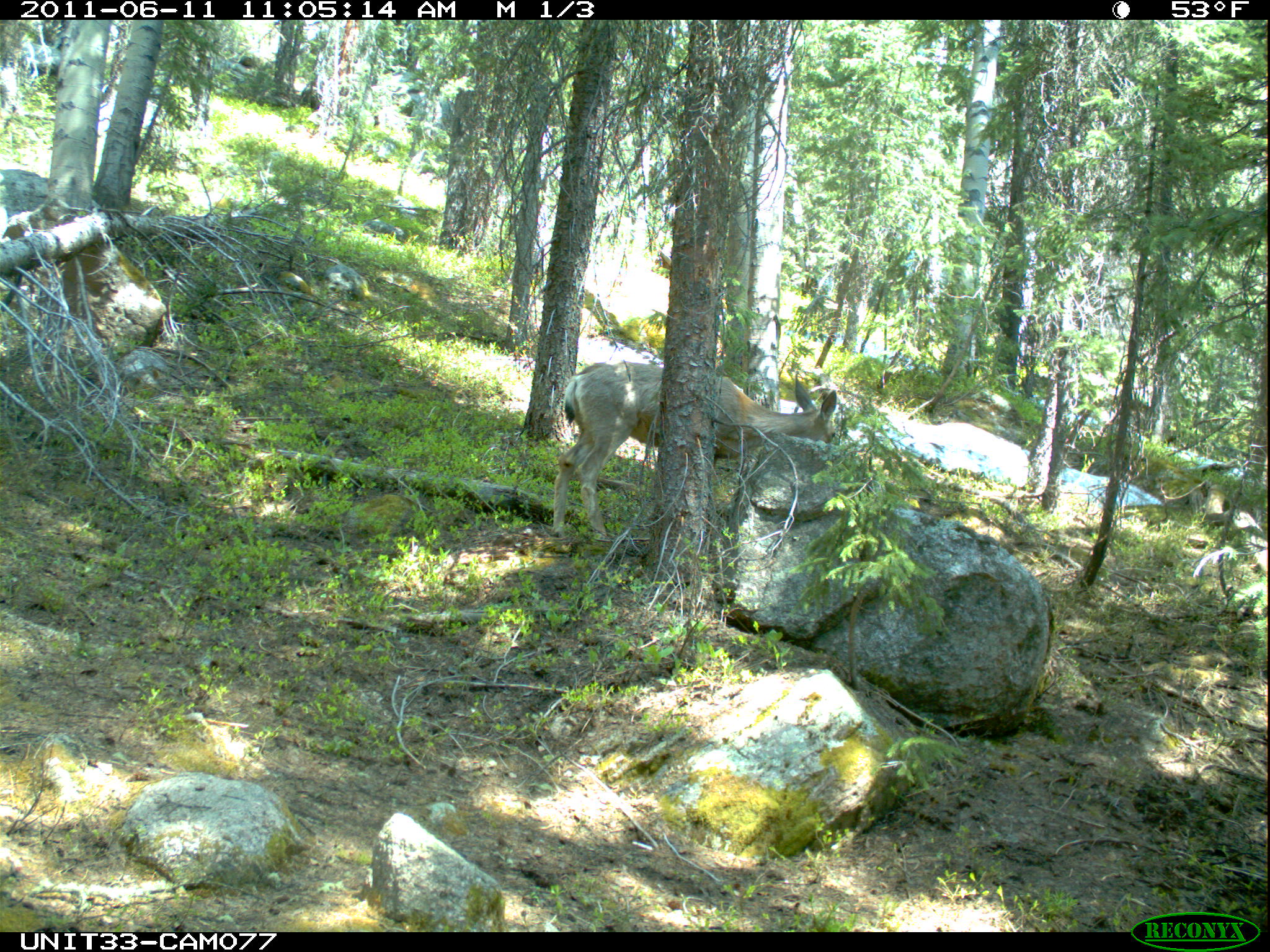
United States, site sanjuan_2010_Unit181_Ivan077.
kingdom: Animalia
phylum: Chordata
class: Mammalia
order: Artiodactyla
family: Cervidae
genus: Odocoileus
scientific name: Odocoileus hemionus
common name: mule deer